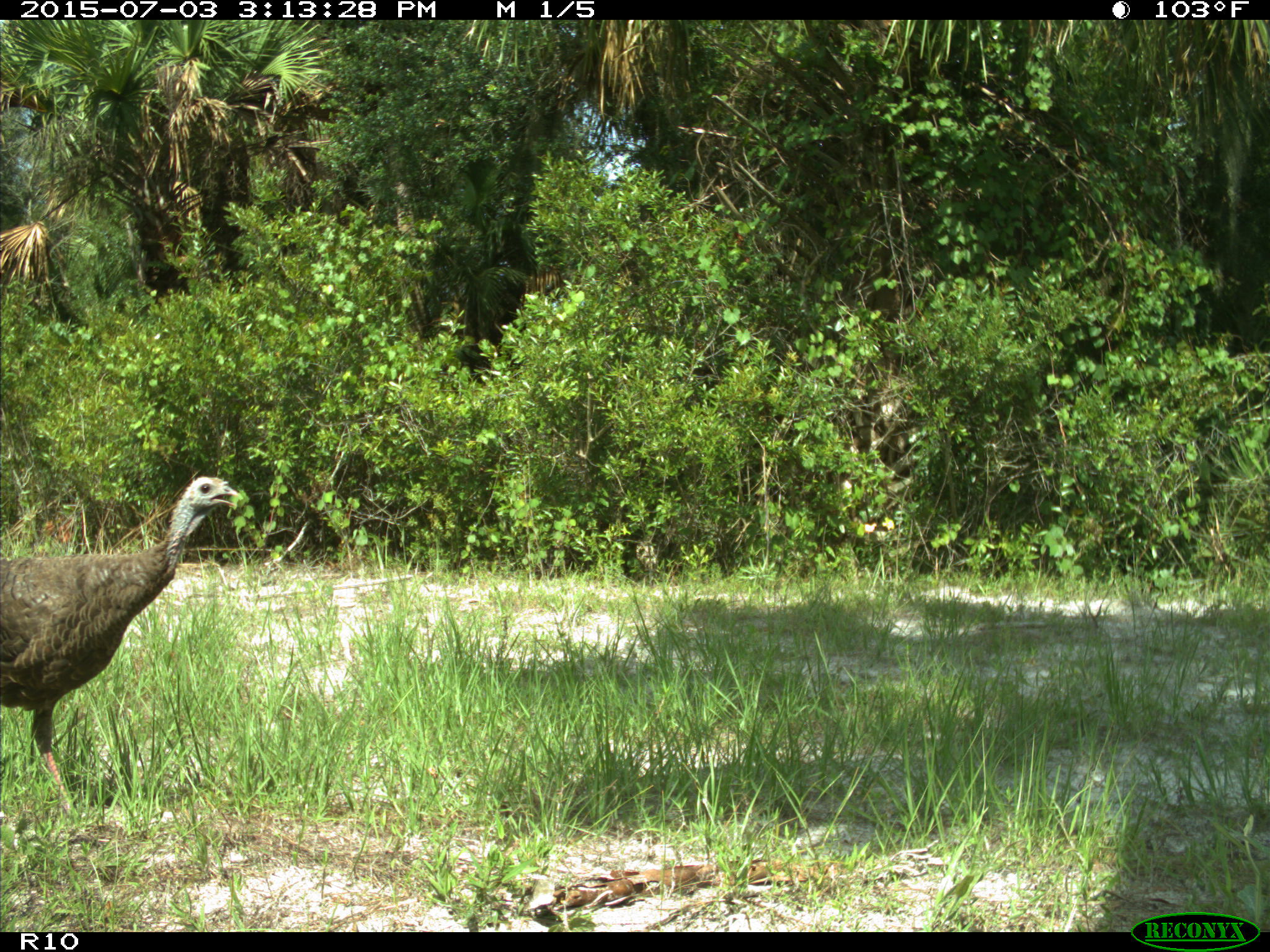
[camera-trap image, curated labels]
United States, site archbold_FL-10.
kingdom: Animalia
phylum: Chordata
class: Aves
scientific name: Aves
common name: birds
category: unidentified bird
Unidentified bird (birds) (Aves).